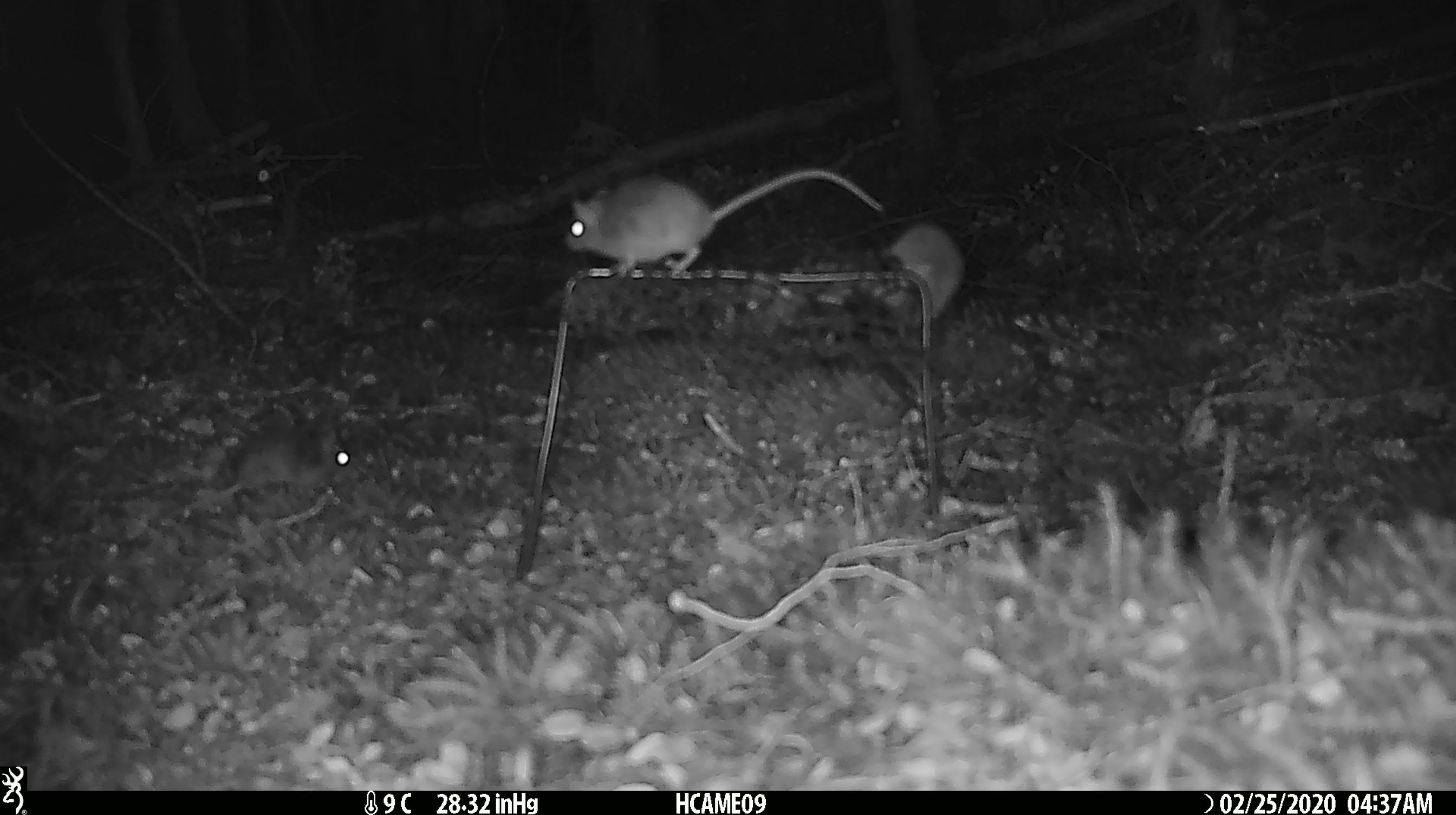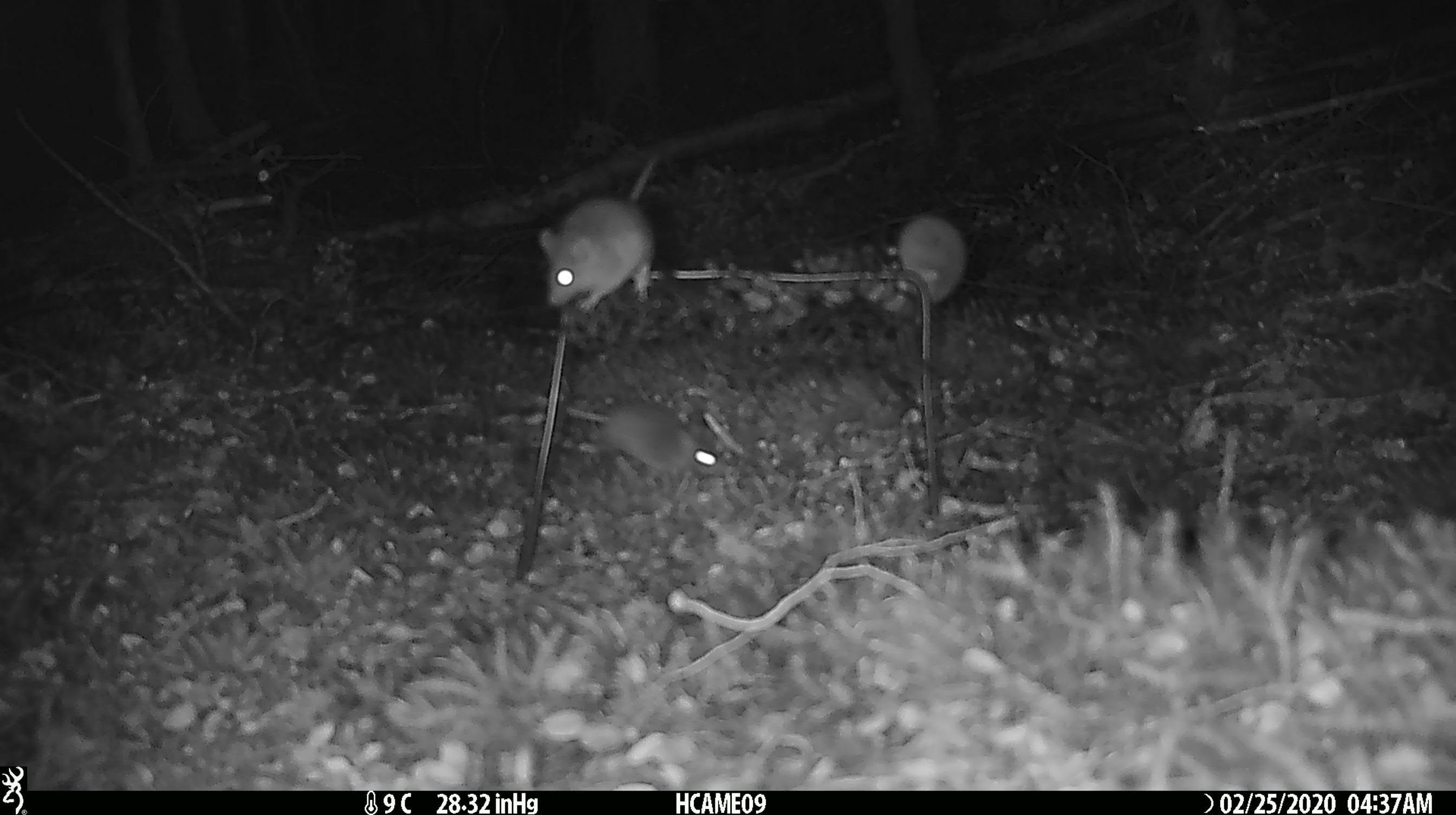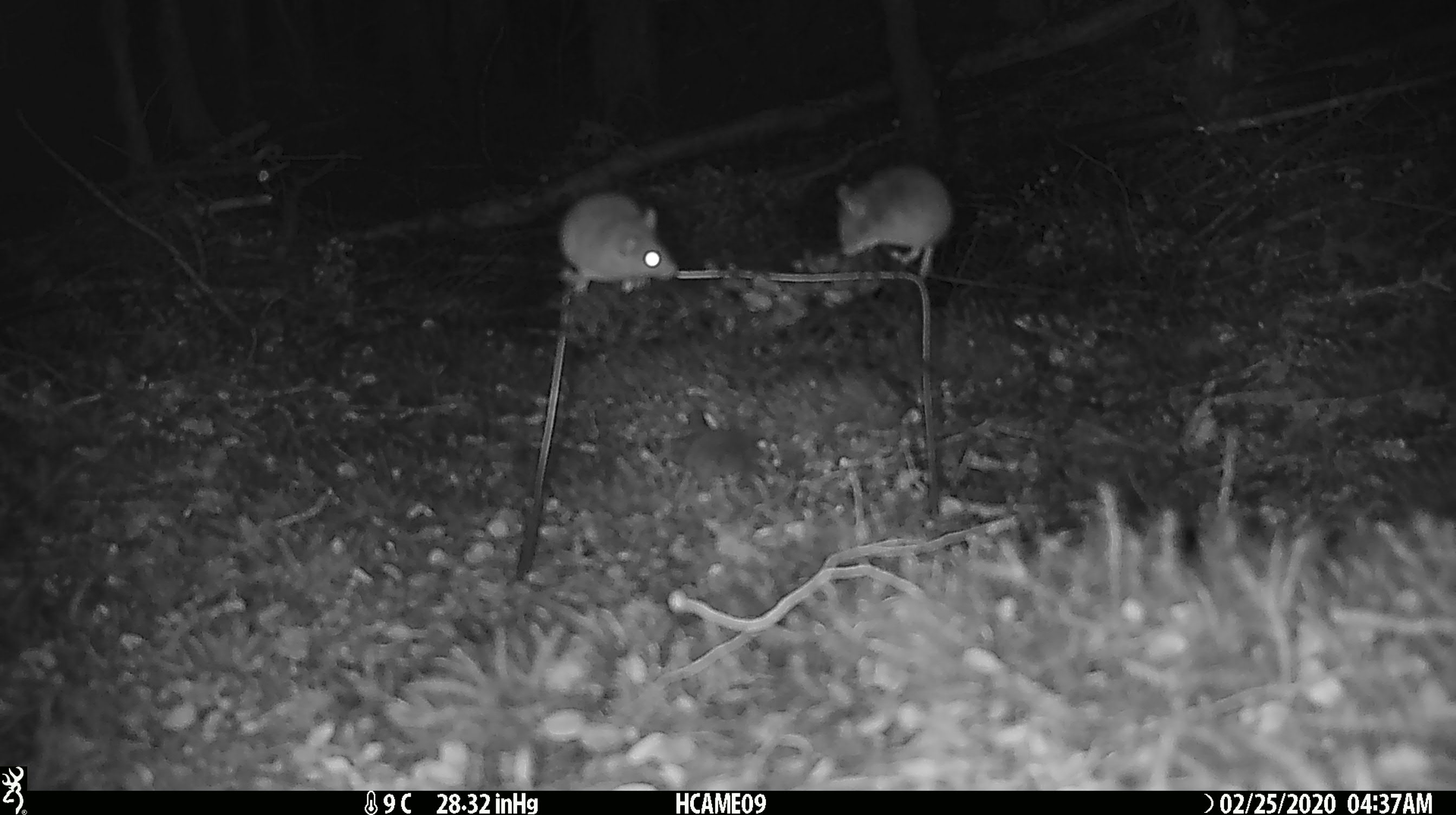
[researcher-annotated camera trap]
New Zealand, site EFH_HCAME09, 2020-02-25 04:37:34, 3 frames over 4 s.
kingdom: Animalia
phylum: Chordata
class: Mammalia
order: Rodentia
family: Muridae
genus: Mus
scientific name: Mus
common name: mouse